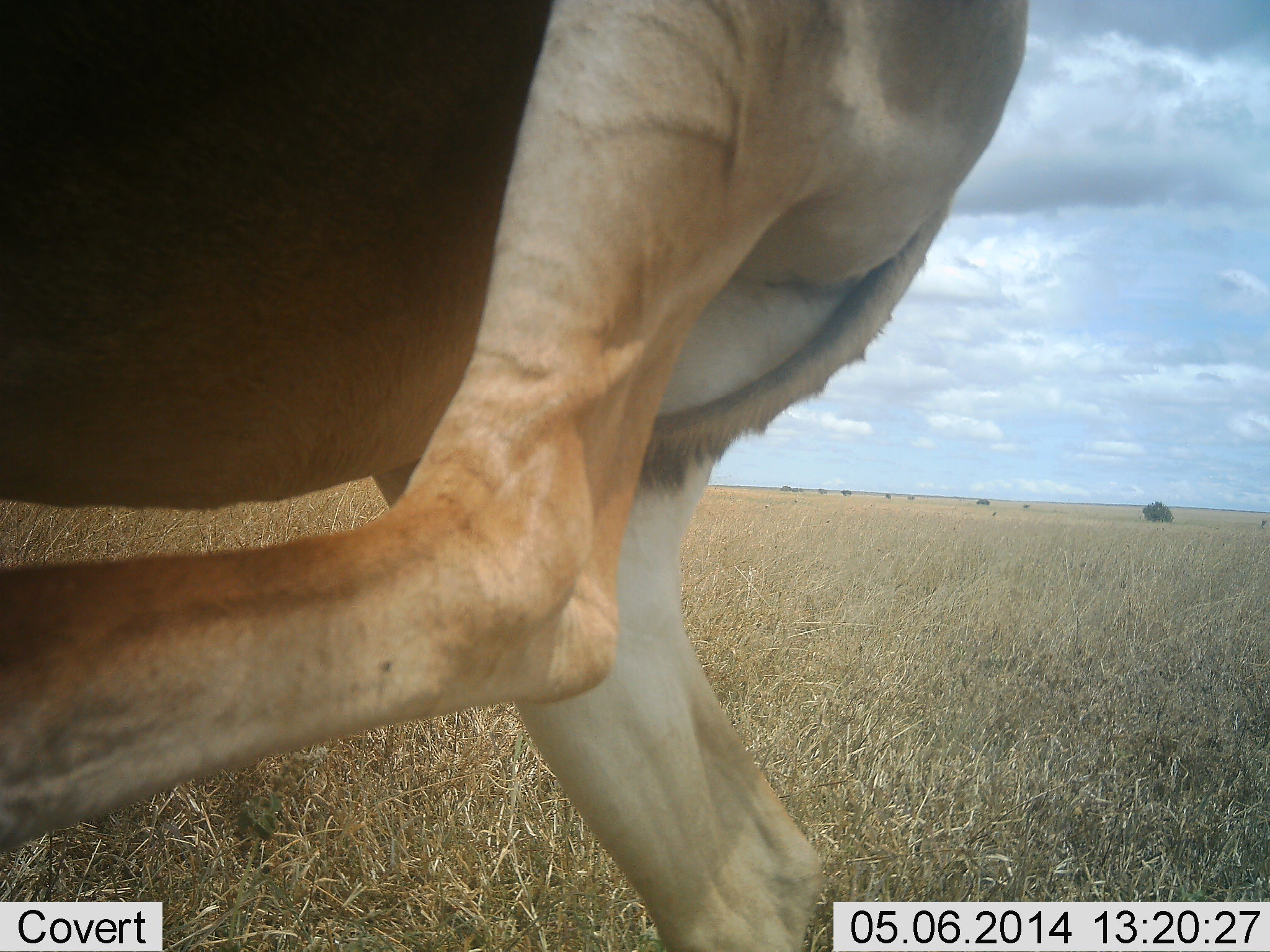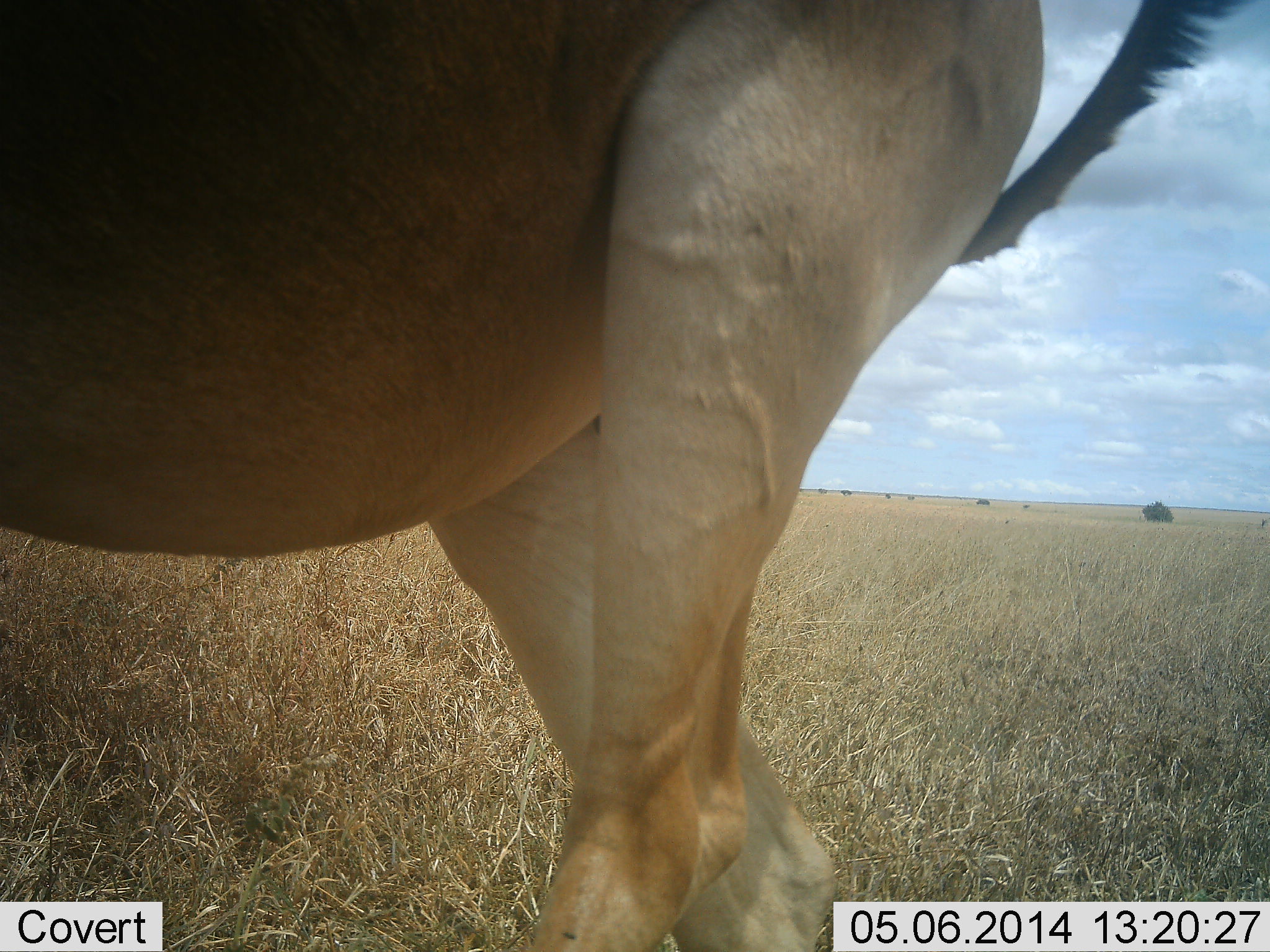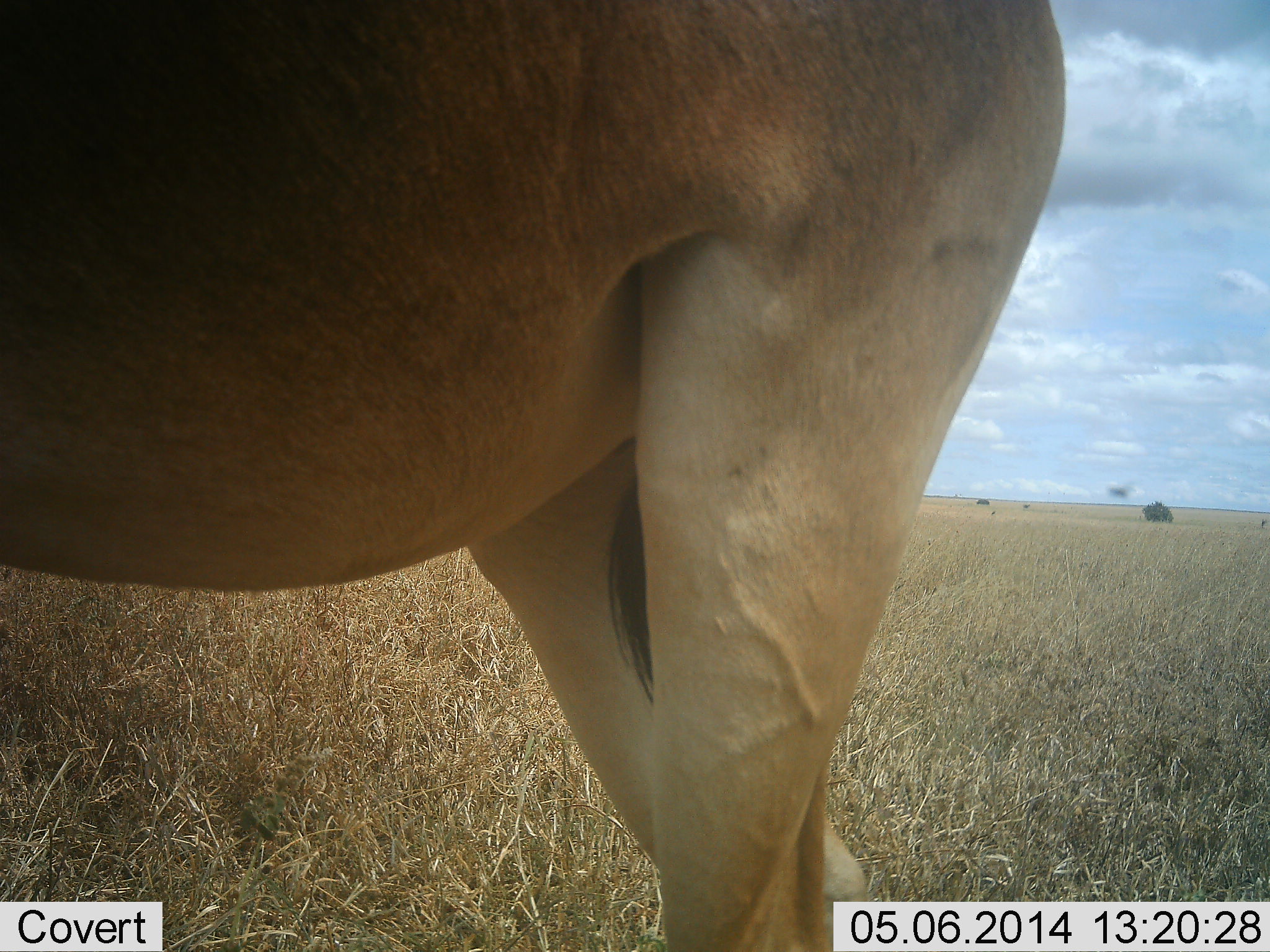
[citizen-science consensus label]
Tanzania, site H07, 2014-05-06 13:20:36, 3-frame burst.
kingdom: Animalia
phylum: Chordata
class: Mammalia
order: Artiodactyla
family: Bovidae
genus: Alcelaphus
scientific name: Alcelaphus buselaphus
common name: hartebeest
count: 1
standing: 70%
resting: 0%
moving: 30%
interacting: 0%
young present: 0%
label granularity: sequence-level